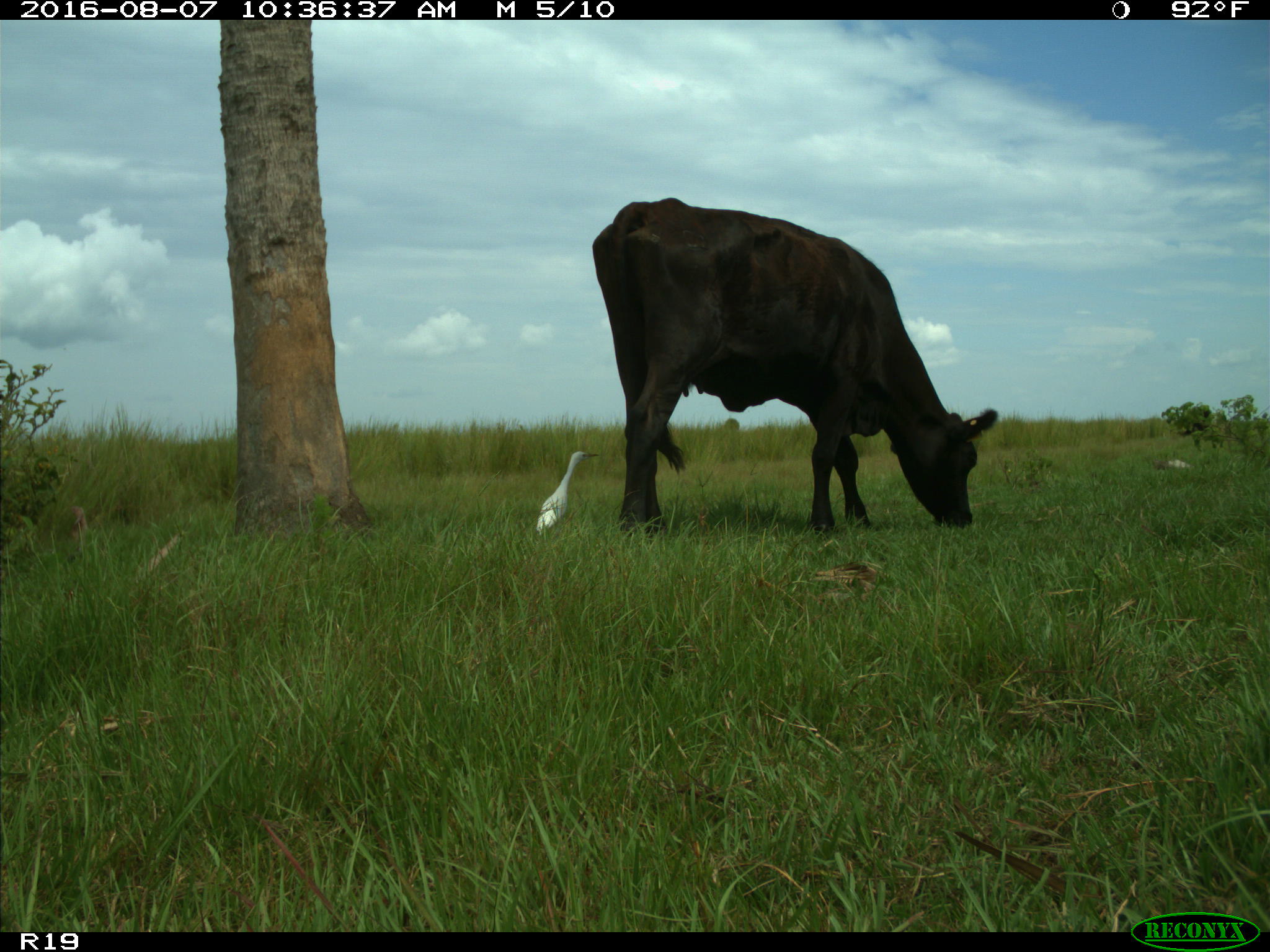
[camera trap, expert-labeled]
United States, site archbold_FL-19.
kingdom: Animalia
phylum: Chordata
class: Mammalia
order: Artiodactyla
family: Bovidae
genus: Bos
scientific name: Bos taurus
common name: domestic cow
Bos taurus (domestic cow).